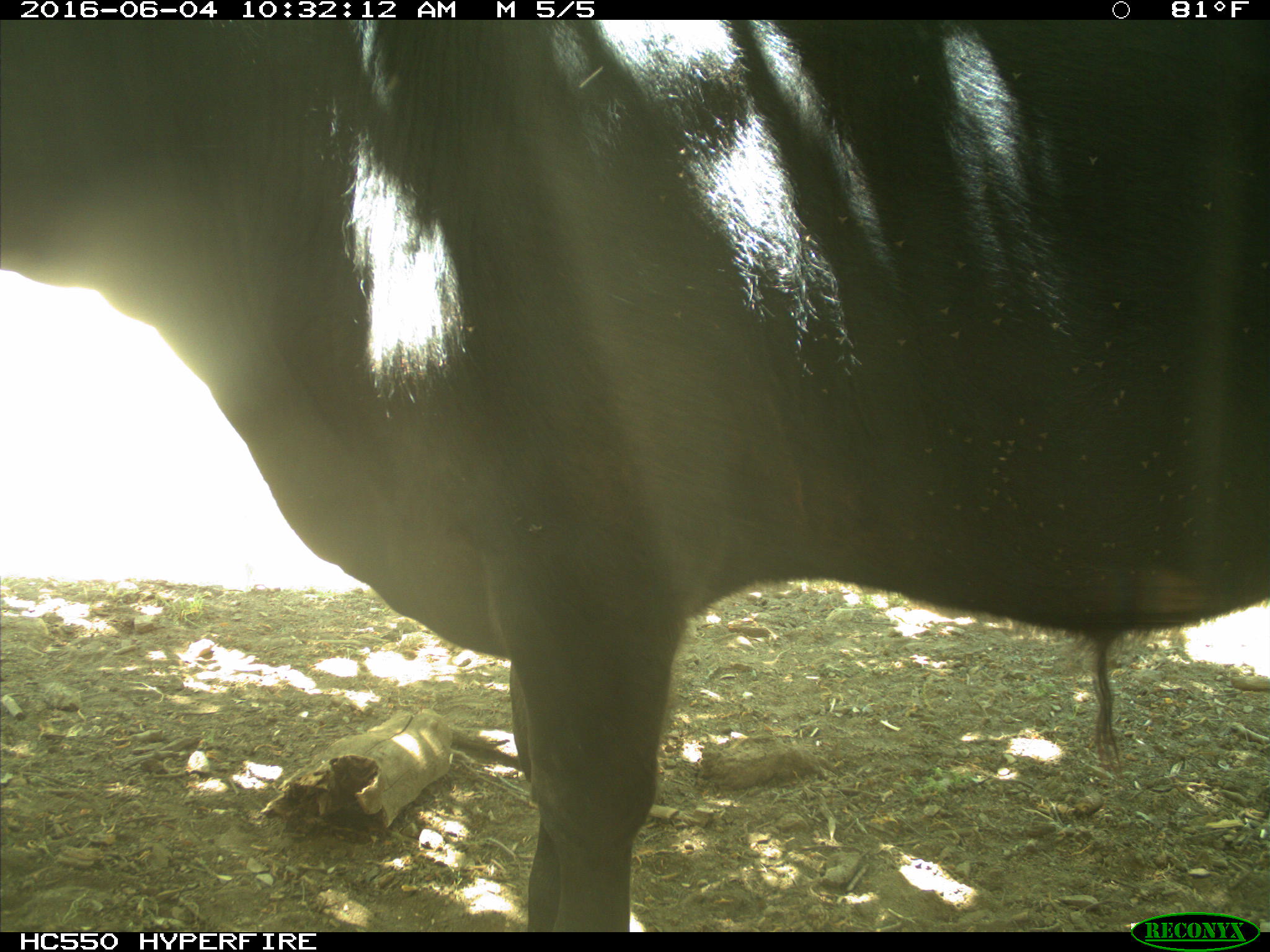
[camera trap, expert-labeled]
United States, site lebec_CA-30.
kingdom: Animalia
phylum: Chordata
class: Mammalia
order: Artiodactyla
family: Bovidae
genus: Bos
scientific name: Bos taurus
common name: domestic cow